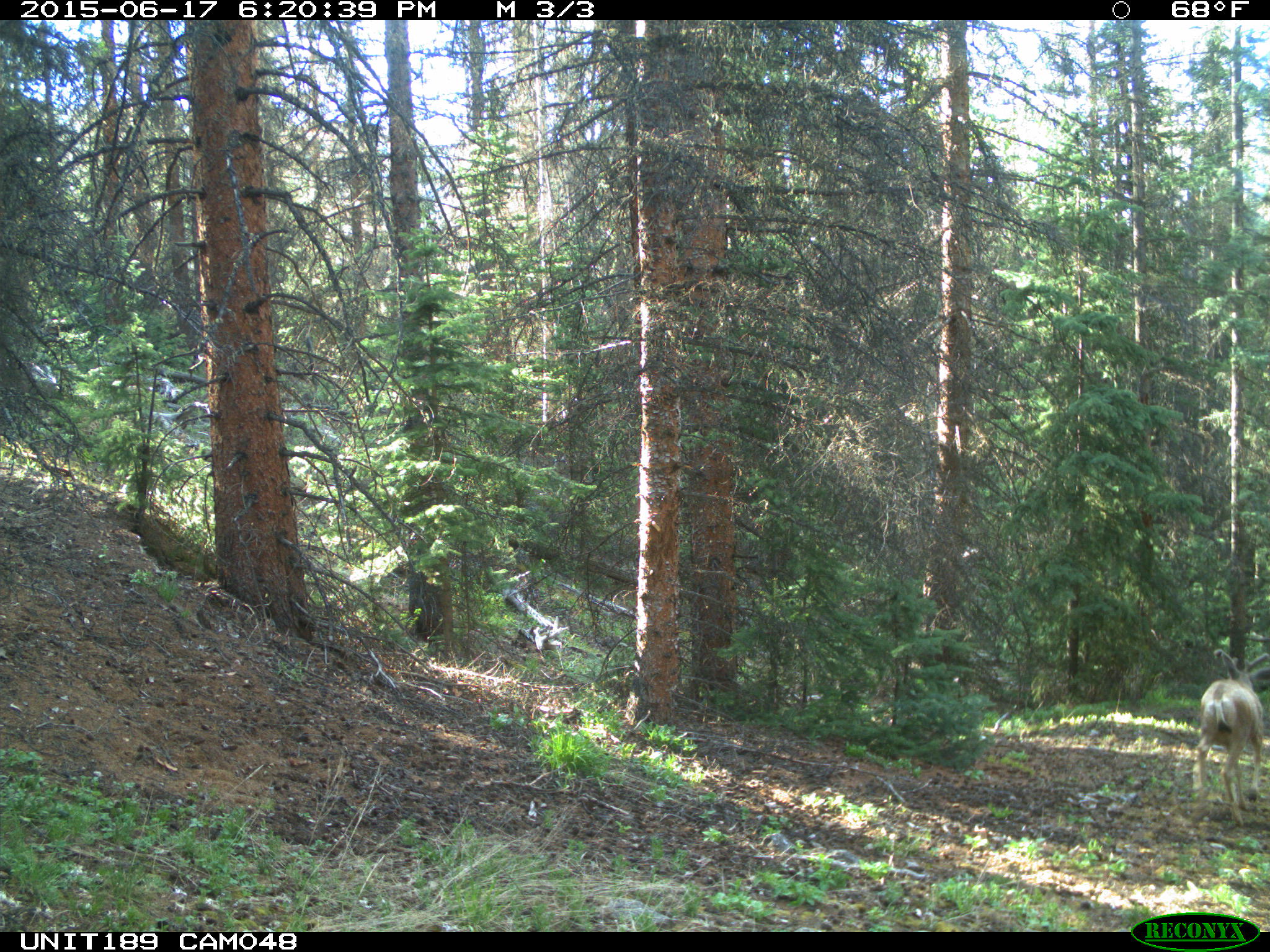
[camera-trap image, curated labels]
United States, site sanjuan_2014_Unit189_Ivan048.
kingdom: Animalia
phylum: Chordata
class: Mammalia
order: Artiodactyla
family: Cervidae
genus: Odocoileus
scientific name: Odocoileus hemionus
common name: mule deer